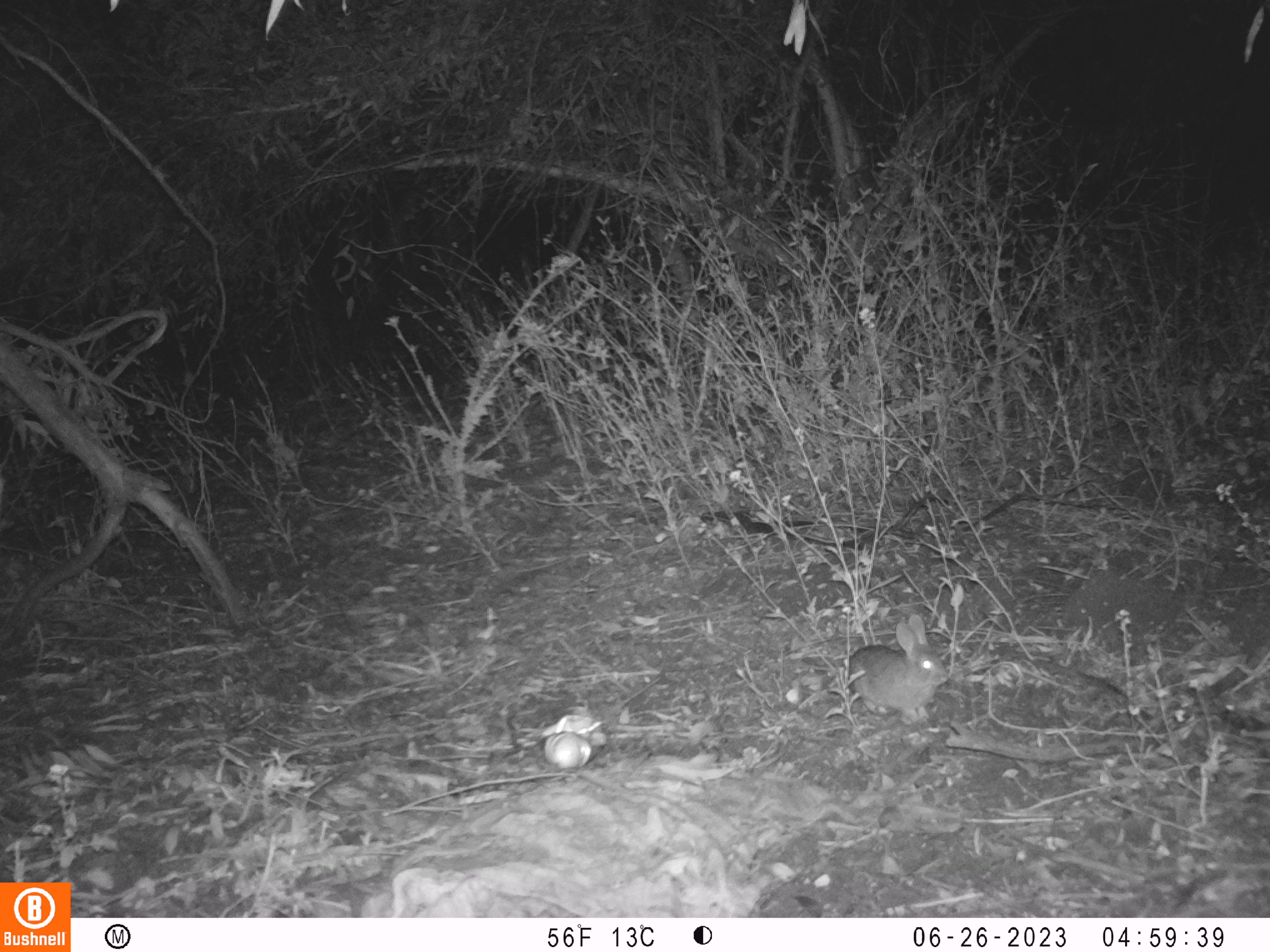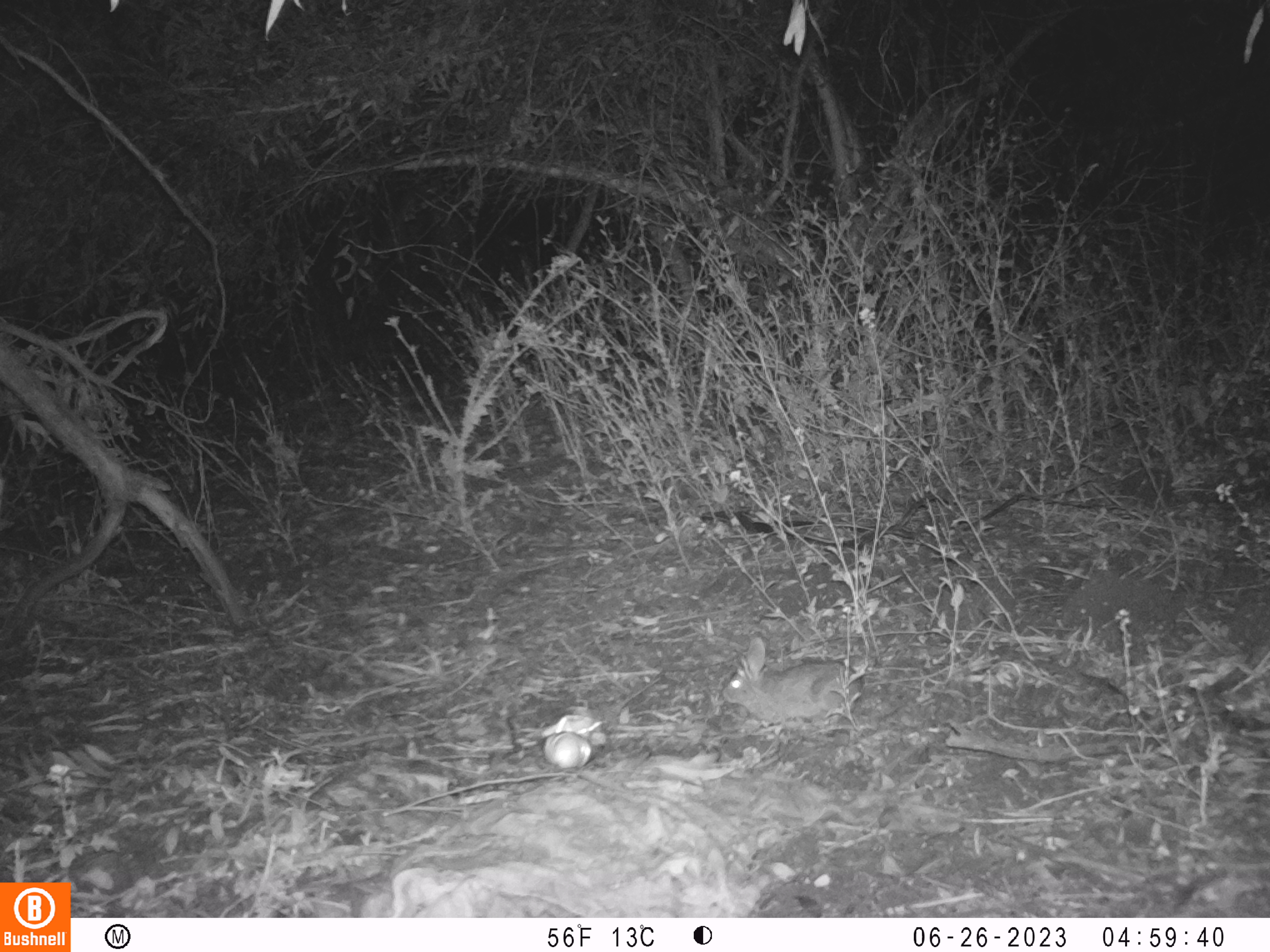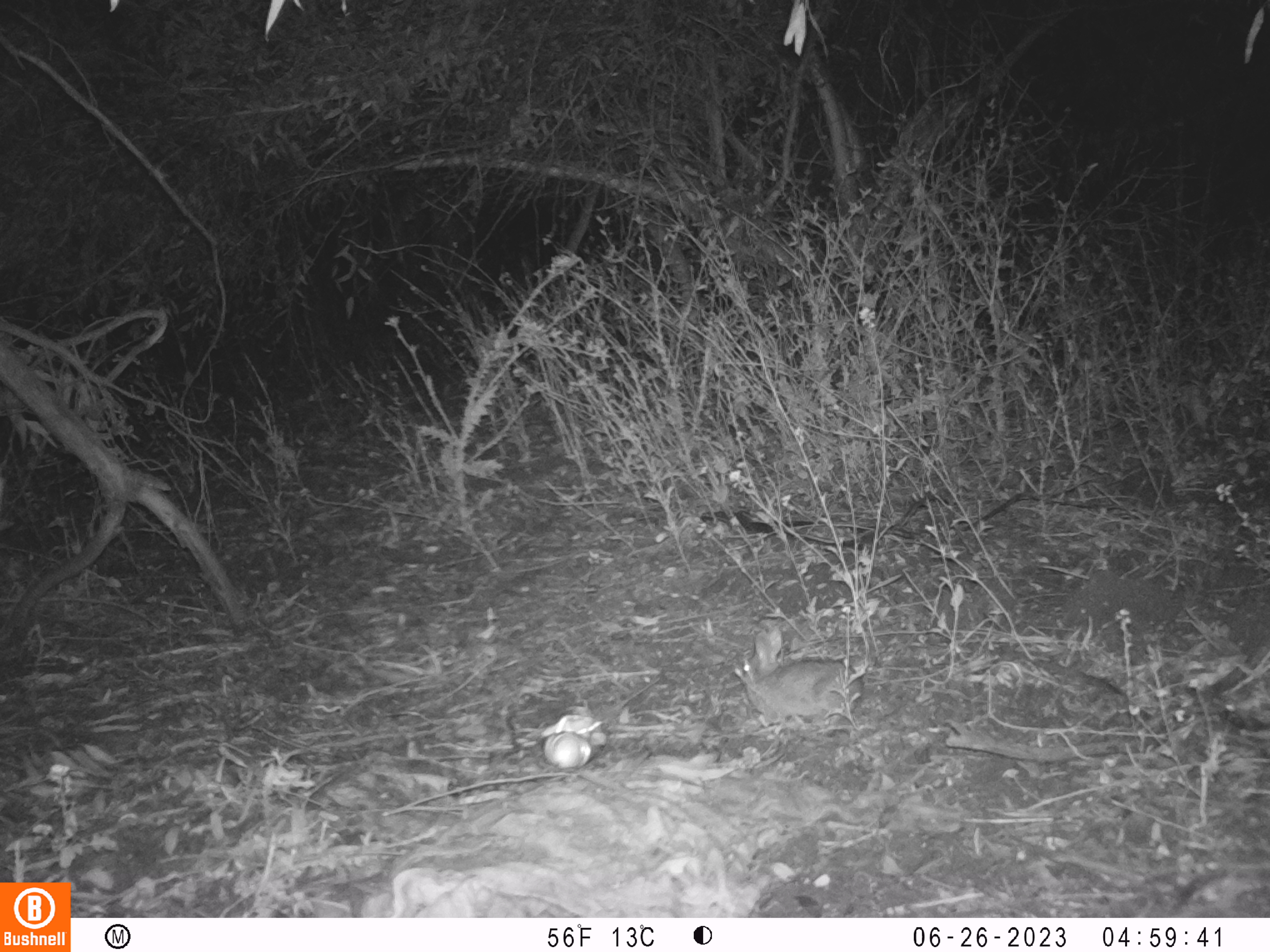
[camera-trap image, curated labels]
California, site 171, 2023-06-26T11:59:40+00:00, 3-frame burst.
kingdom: Animalia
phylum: Chordata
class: Mammalia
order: Lagomorpha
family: Leporidae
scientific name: Leporidae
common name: rabbit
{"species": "rabbit (Leporidae)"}